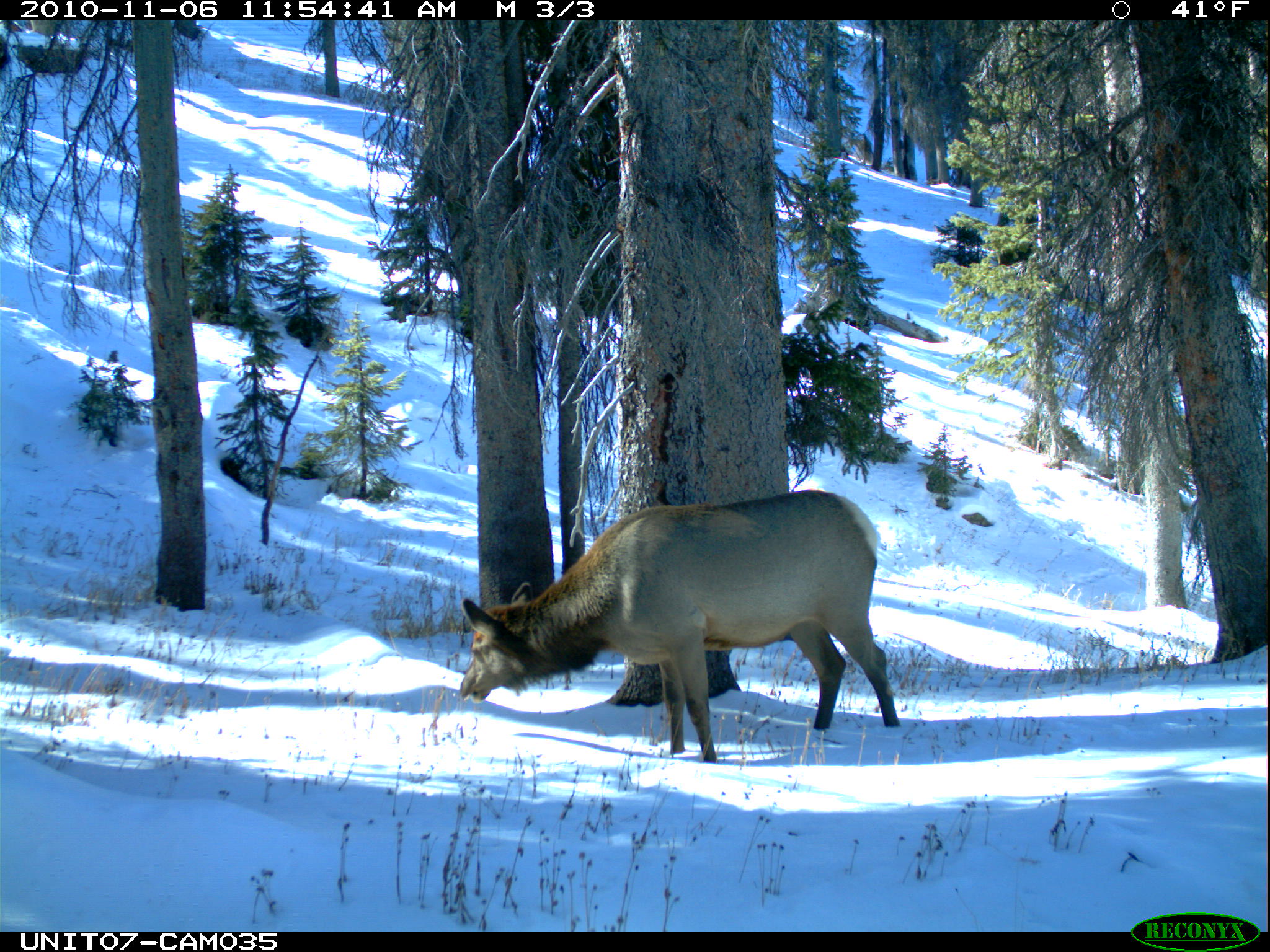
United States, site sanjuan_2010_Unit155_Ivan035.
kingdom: Animalia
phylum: Chordata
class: Mammalia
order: Artiodactyla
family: Cervidae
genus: Cervus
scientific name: Cervus elaphus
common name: red deer